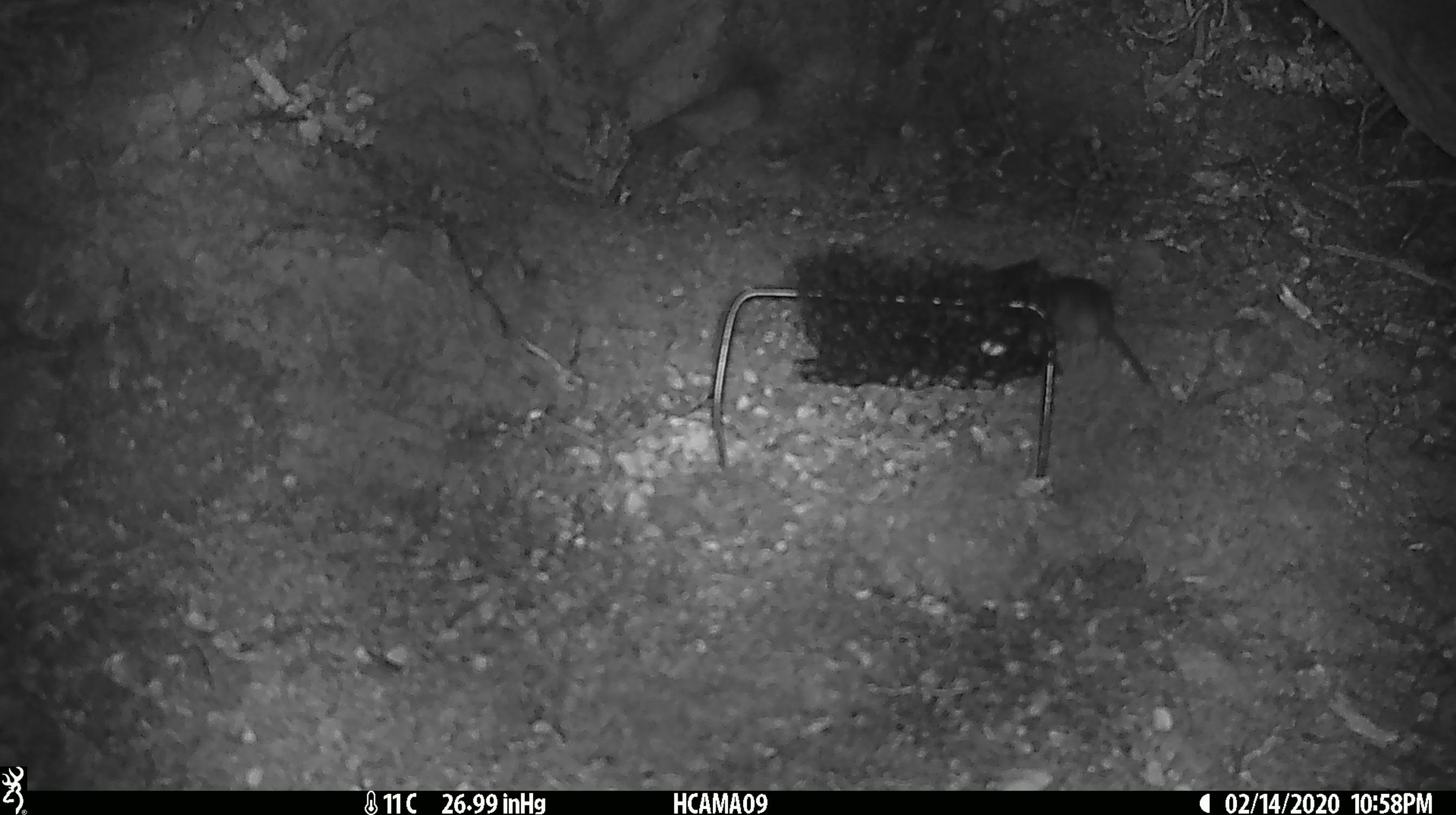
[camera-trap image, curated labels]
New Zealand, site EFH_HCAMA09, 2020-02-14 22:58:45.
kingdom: Animalia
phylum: Chordata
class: Mammalia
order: Rodentia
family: Muridae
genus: Mus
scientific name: Mus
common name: mouse